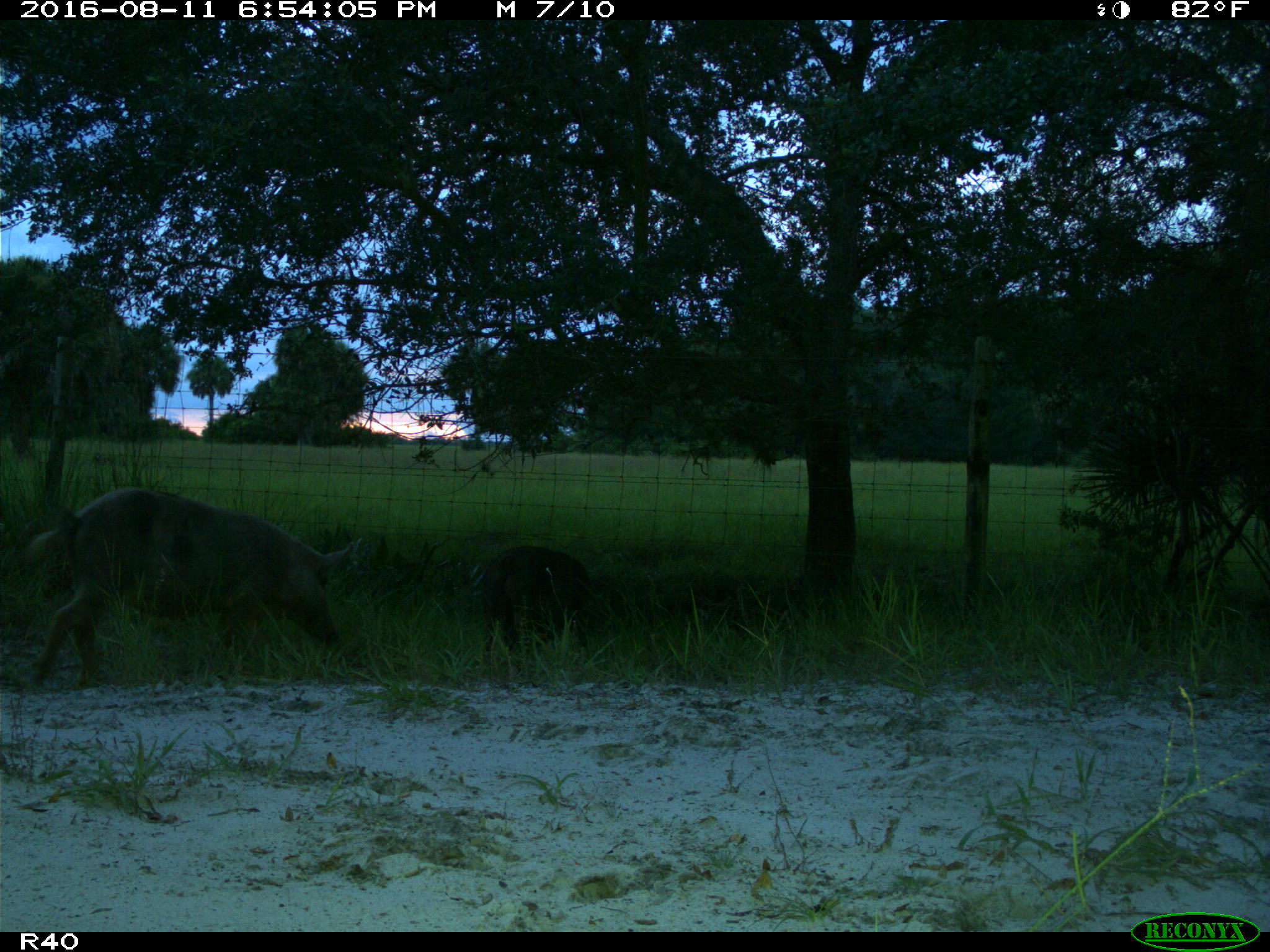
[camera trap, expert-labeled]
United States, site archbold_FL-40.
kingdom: Animalia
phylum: Chordata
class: Mammalia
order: Artiodactyla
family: Suidae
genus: Sus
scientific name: Sus scrofa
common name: wild boar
Sus scrofa (wild boar).